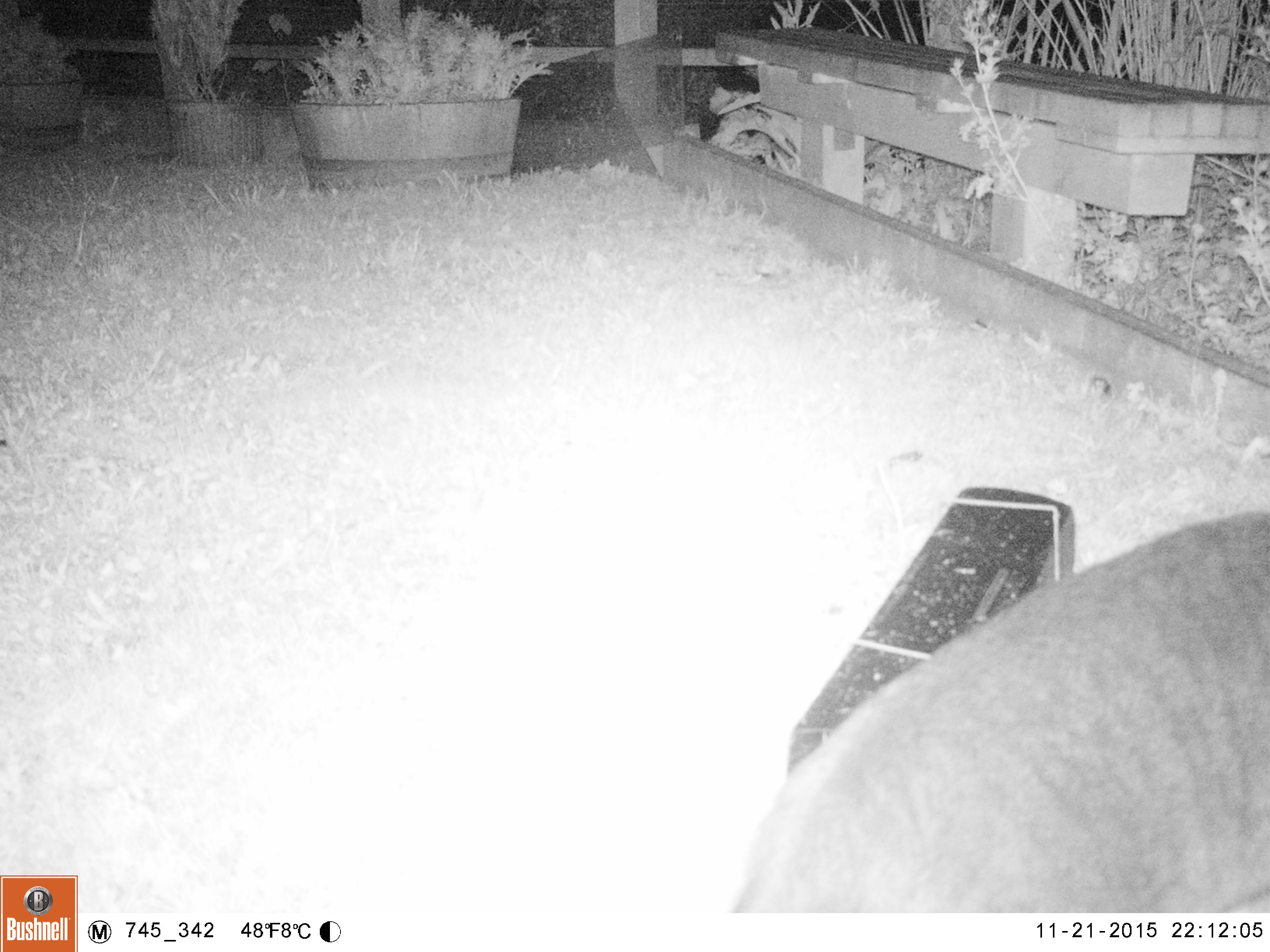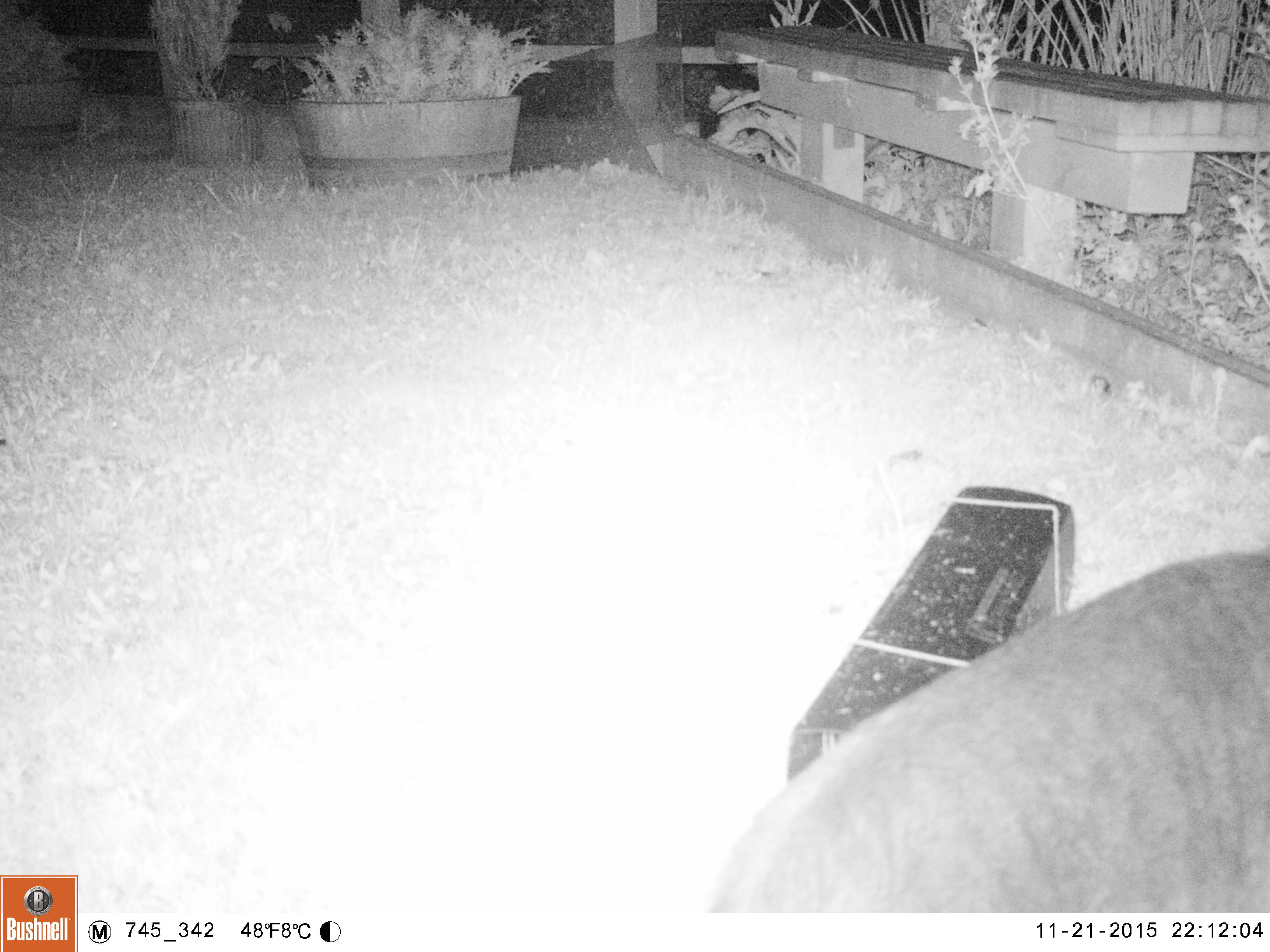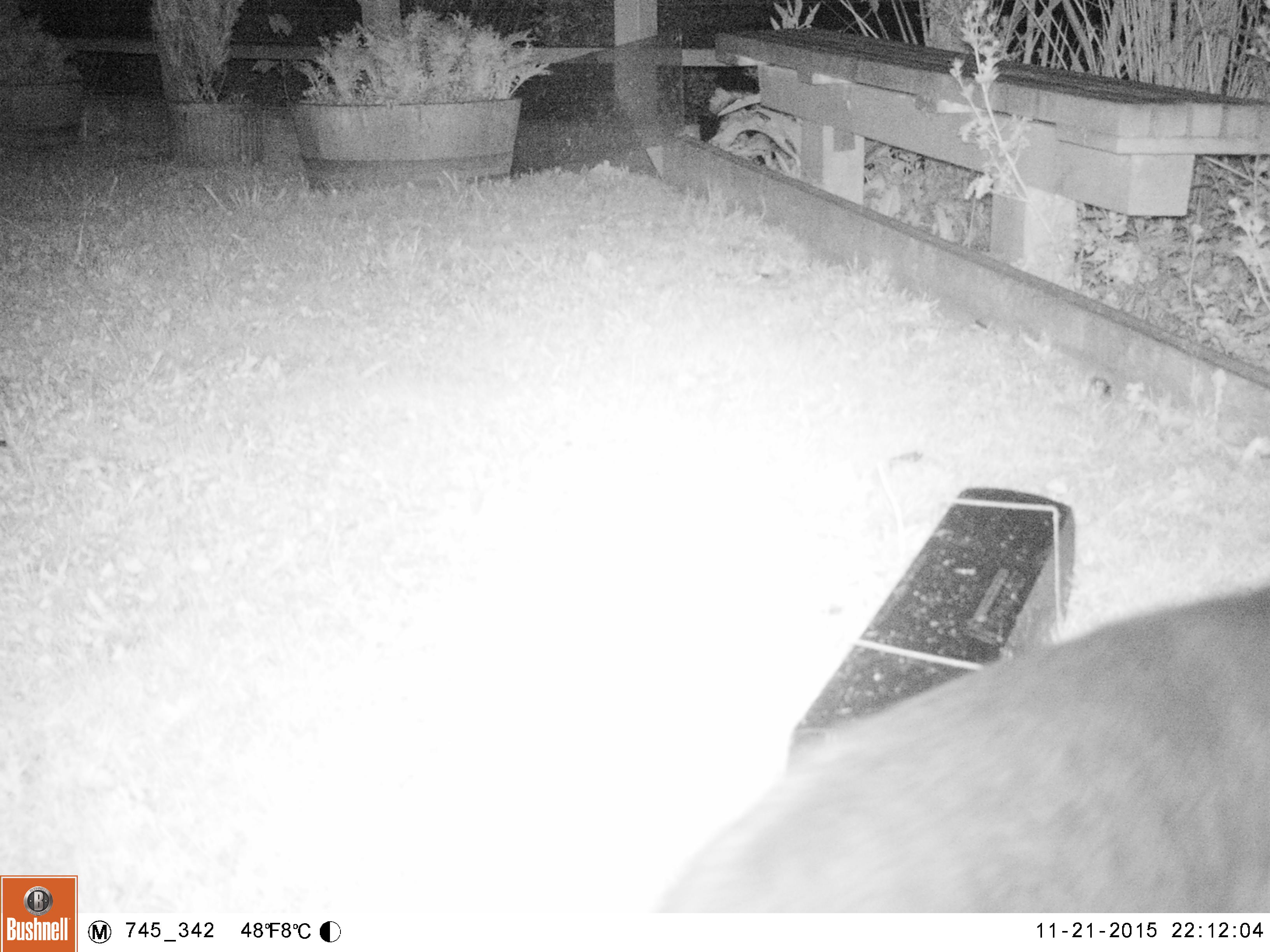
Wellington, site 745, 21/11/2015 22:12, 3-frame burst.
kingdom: Animalia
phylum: Chordata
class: Mammalia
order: Carnivora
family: Felidae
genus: Felis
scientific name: Felis catus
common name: cat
Cat (Felis catus).